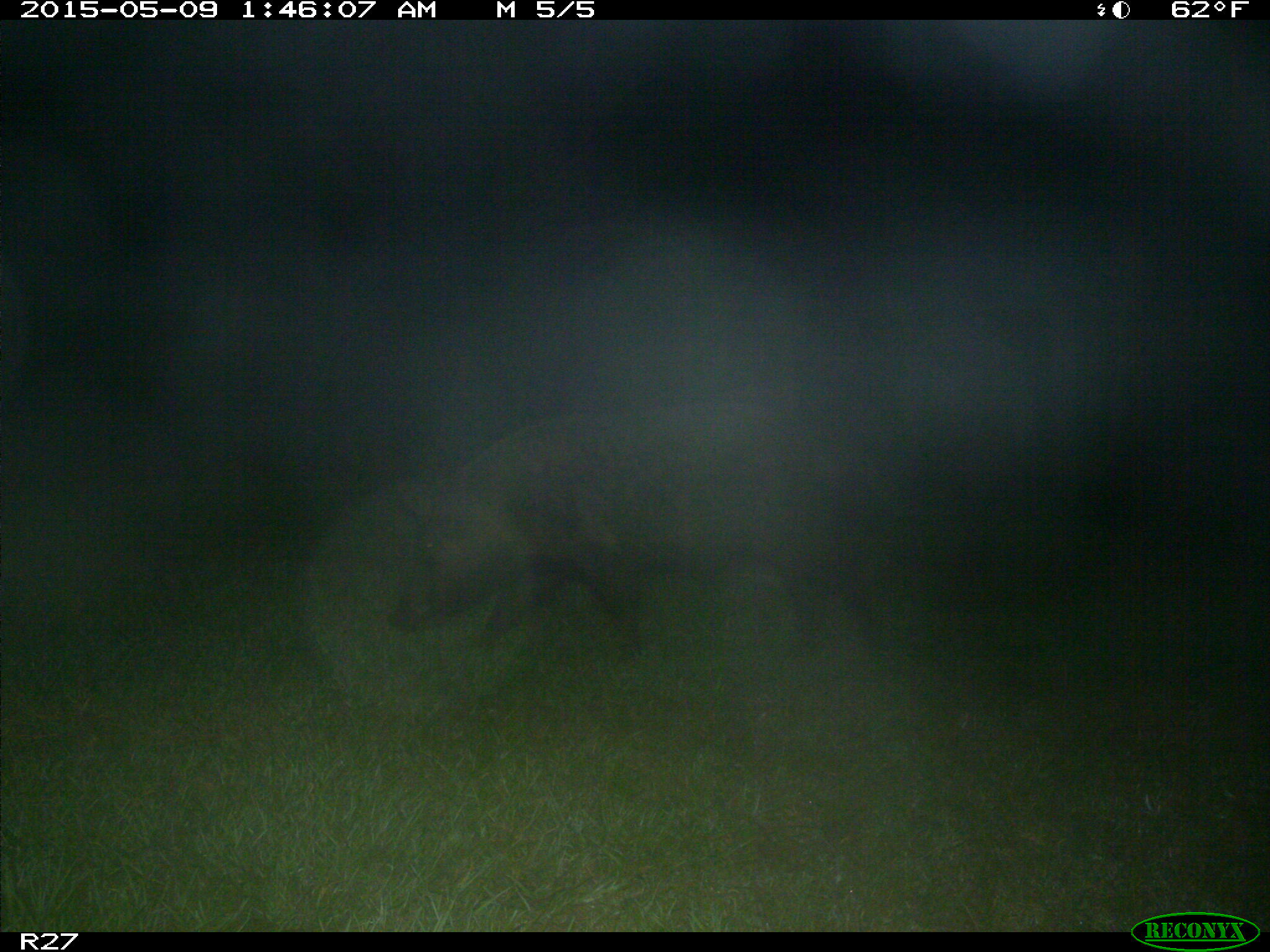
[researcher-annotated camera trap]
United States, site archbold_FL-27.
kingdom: Animalia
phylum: Chordata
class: Mammalia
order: Artiodactyla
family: Suidae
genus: Sus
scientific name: Sus scrofa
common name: wild boar